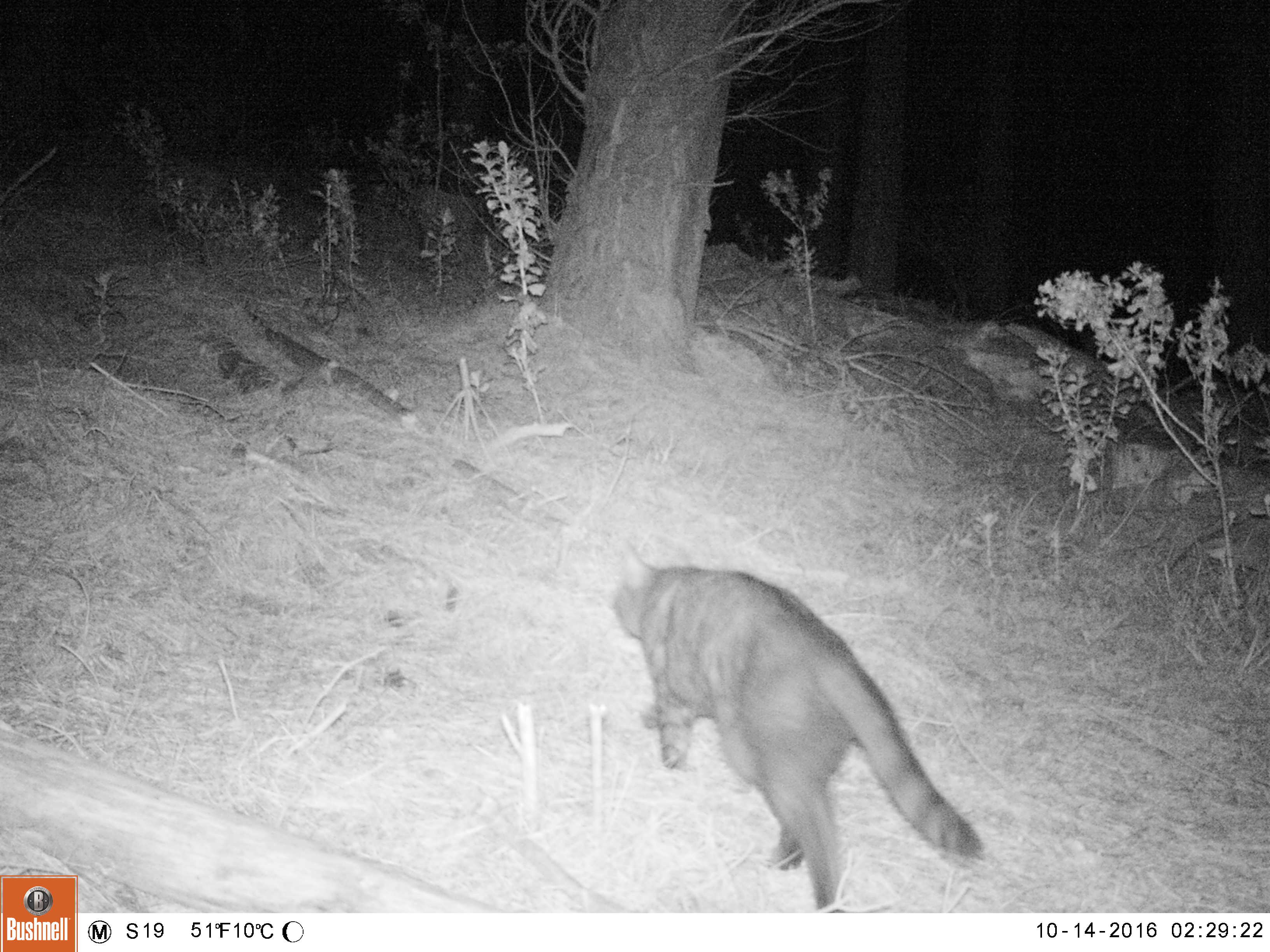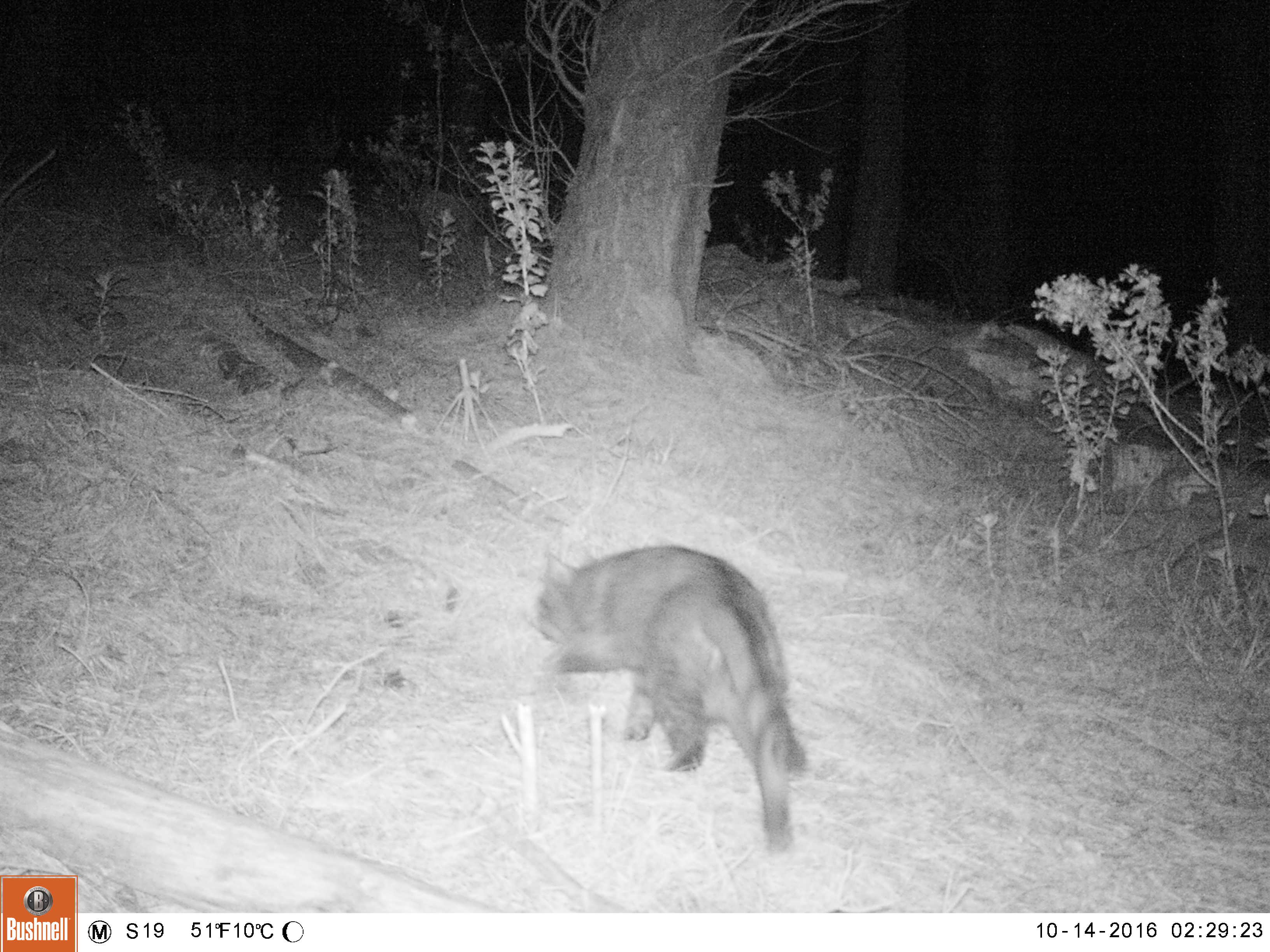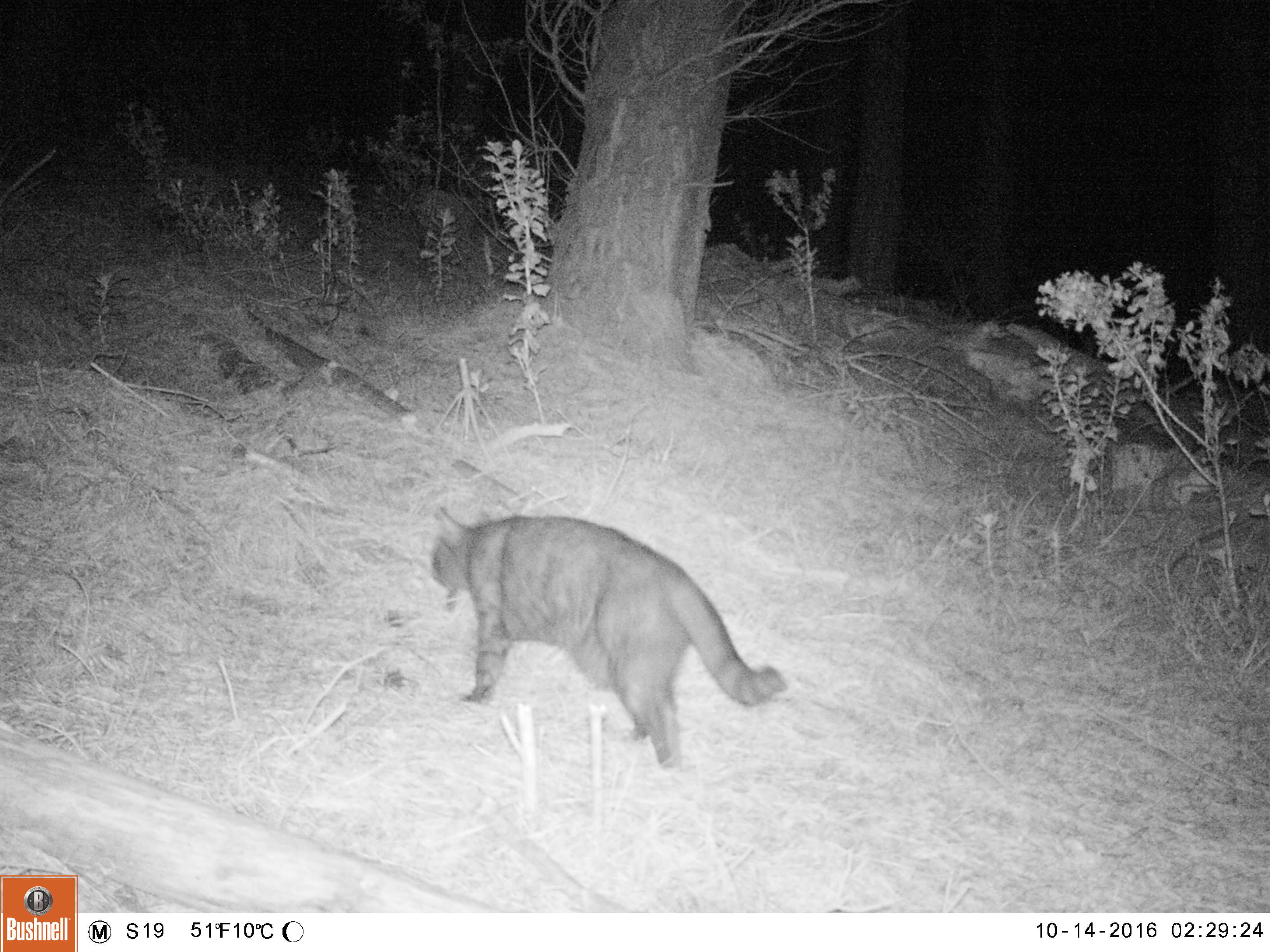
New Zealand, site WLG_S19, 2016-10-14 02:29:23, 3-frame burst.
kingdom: Animalia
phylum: Chordata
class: Mammalia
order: Carnivora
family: Felidae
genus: Felis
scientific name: Felis catus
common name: domestic cat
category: cat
Cat (domestic cat) (Felis catus).